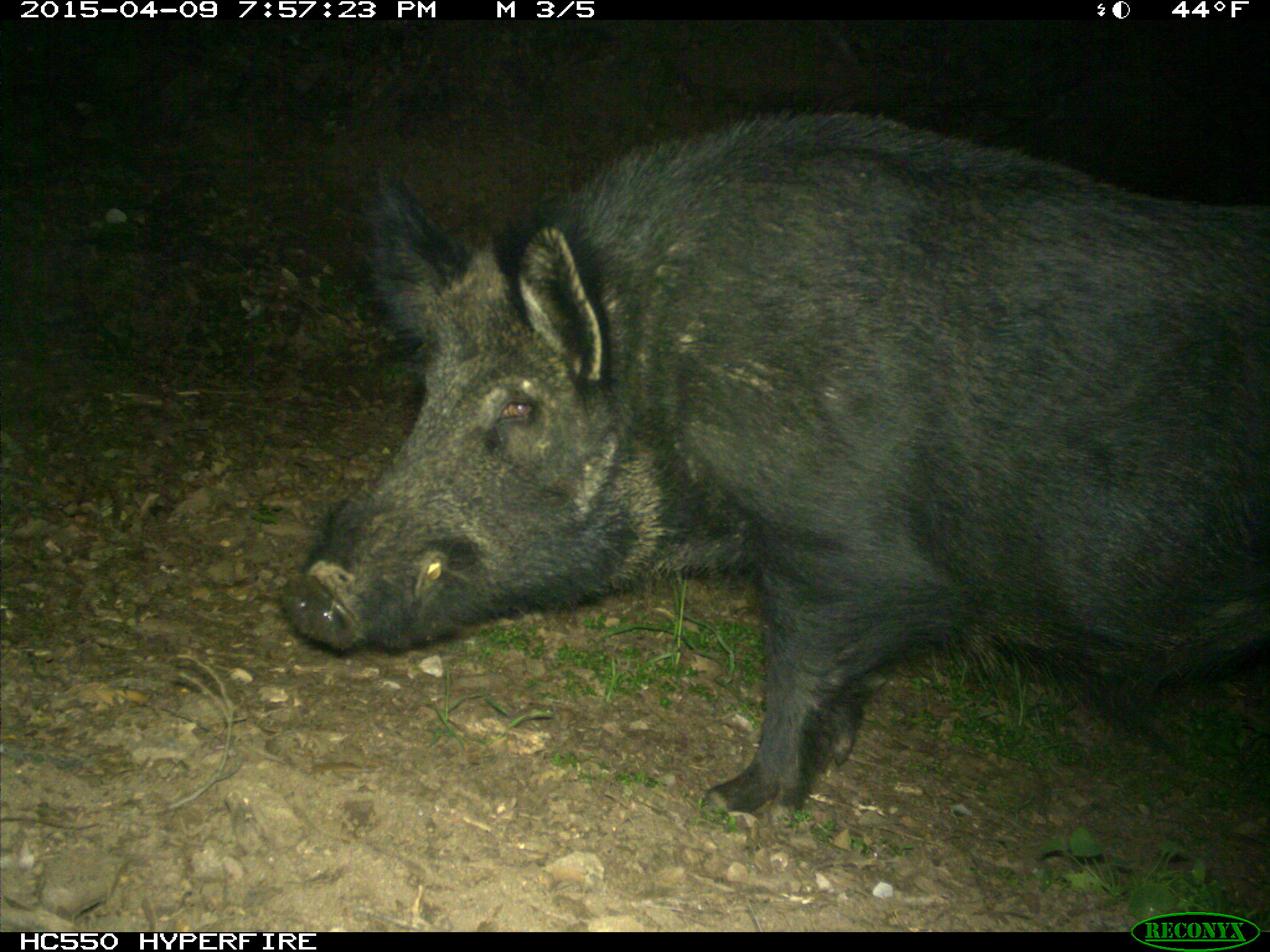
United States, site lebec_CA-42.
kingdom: Animalia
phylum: Chordata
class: Mammalia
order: Artiodactyla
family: Suidae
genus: Sus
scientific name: Sus scrofa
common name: wild boar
Sus scrofa (wild boar).